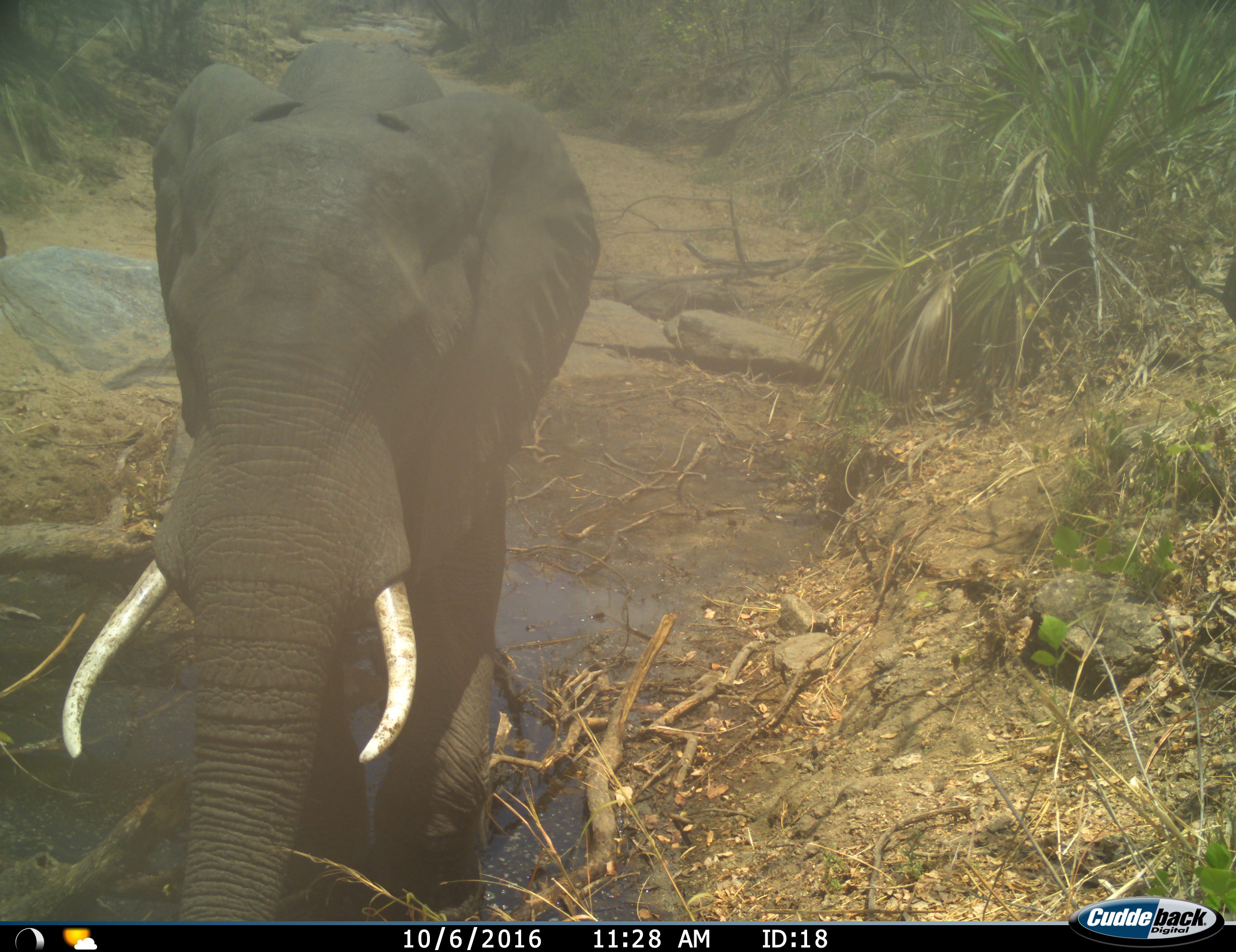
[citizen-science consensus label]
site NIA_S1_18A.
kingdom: Animalia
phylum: Chordata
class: Mammalia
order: Proboscidea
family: Elephantidae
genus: Loxodonta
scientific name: Loxodonta africana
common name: african bush elephant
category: elephant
Elephant (african bush elephant) (Loxodonta africana), count 1. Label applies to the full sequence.